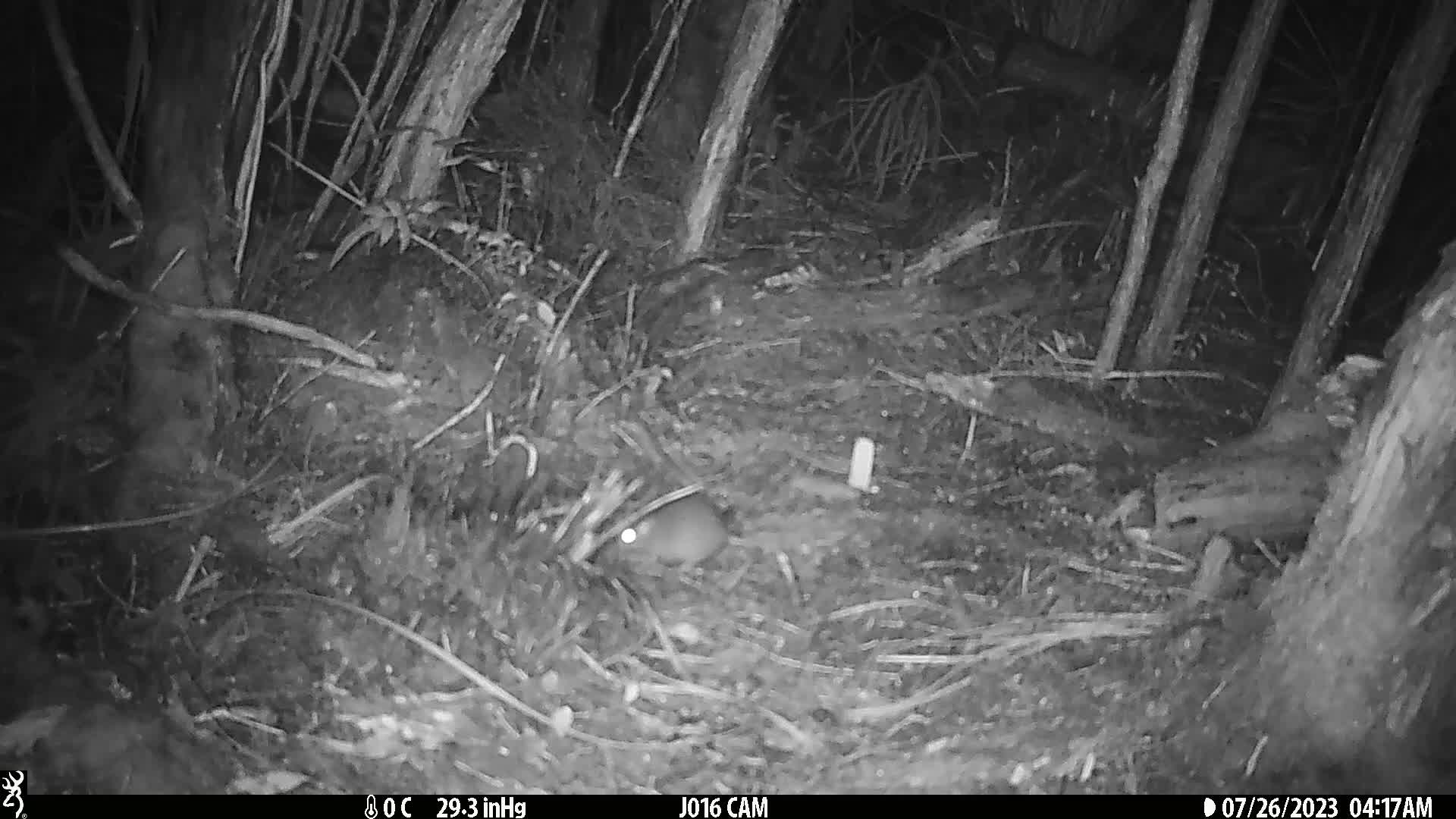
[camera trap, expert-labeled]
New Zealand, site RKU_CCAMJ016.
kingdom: Animalia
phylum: Chordata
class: Mammalia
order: Rodentia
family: Muridae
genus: Rattus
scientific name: Rattus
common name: rat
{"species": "rat (Rattus)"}